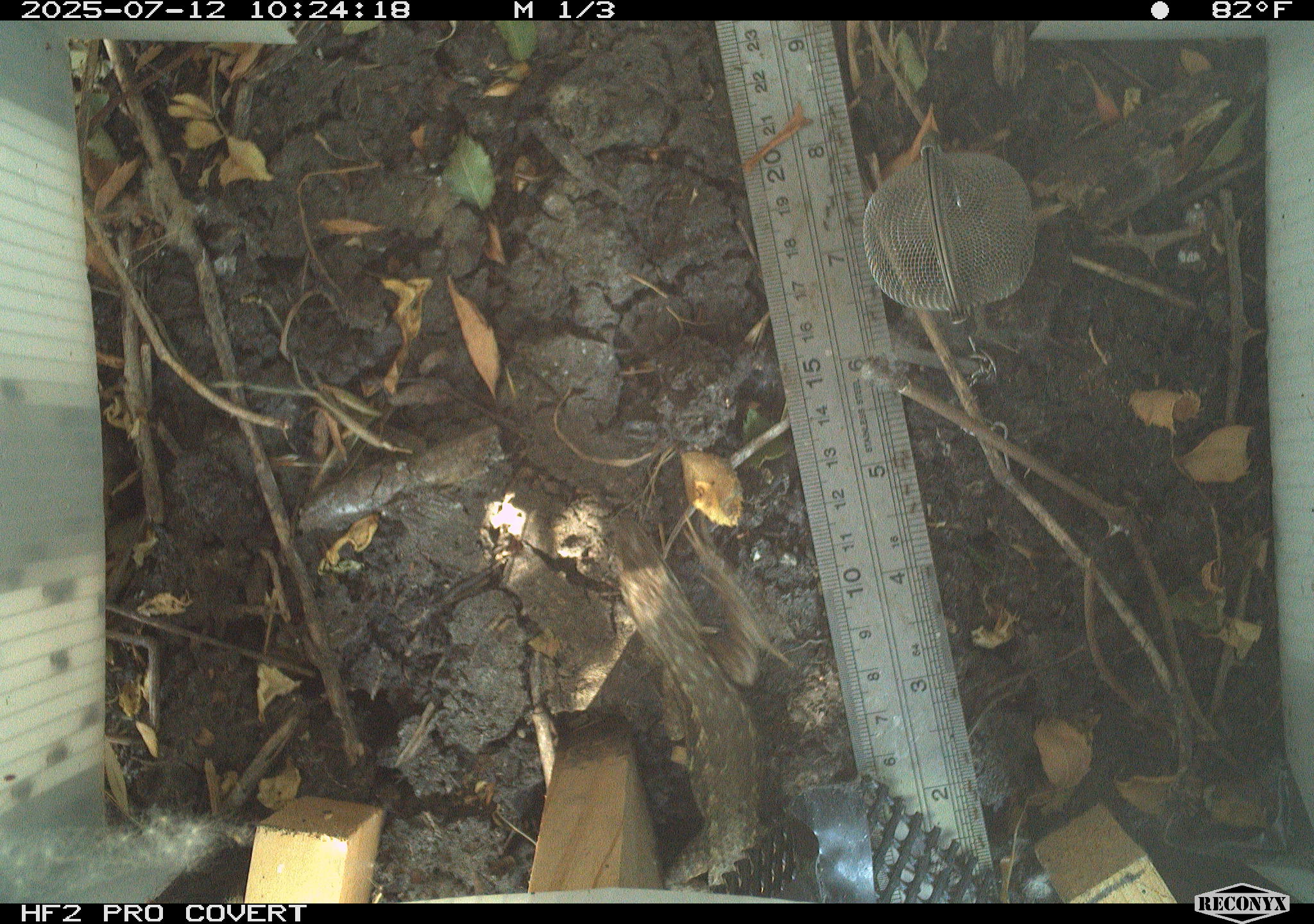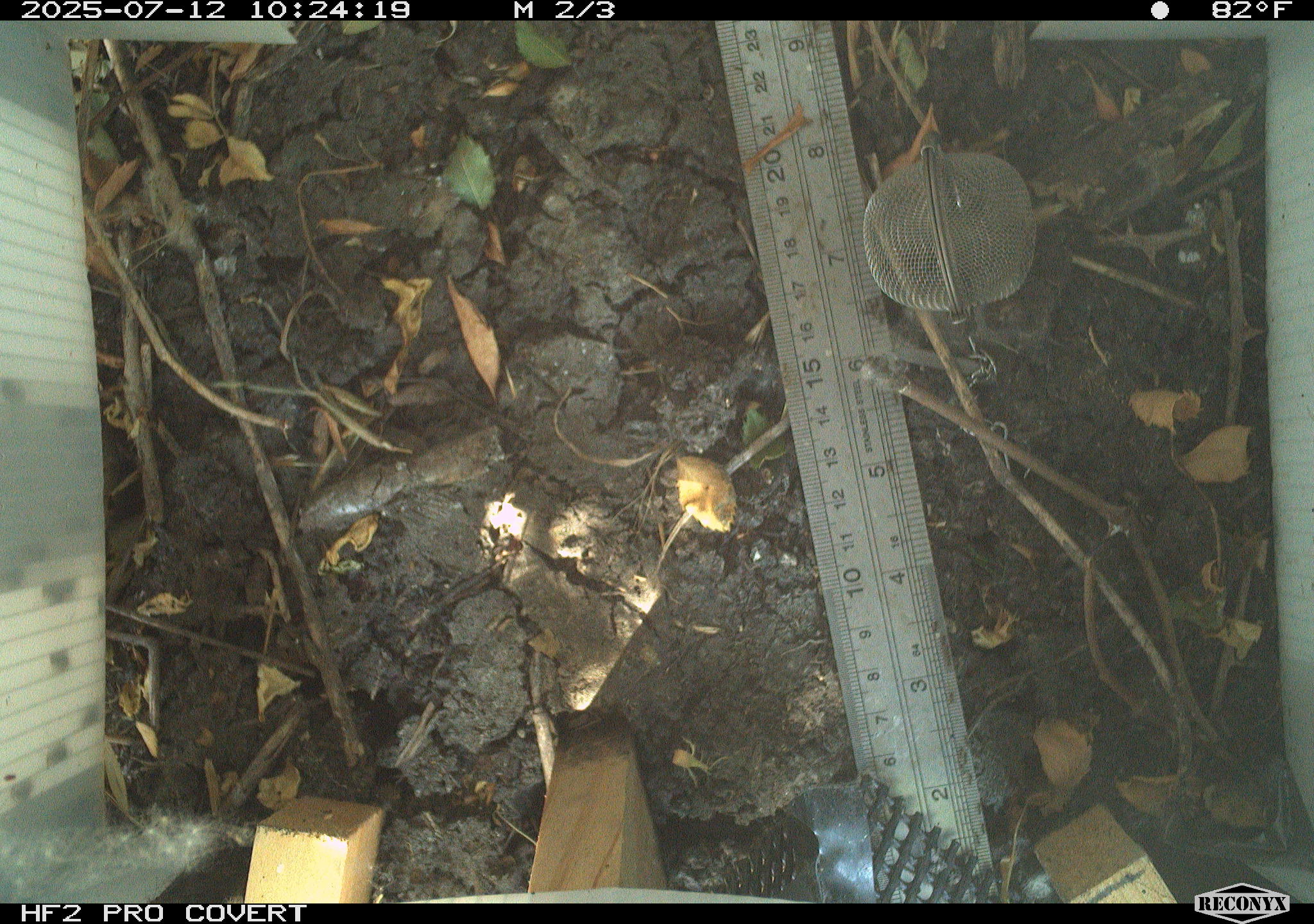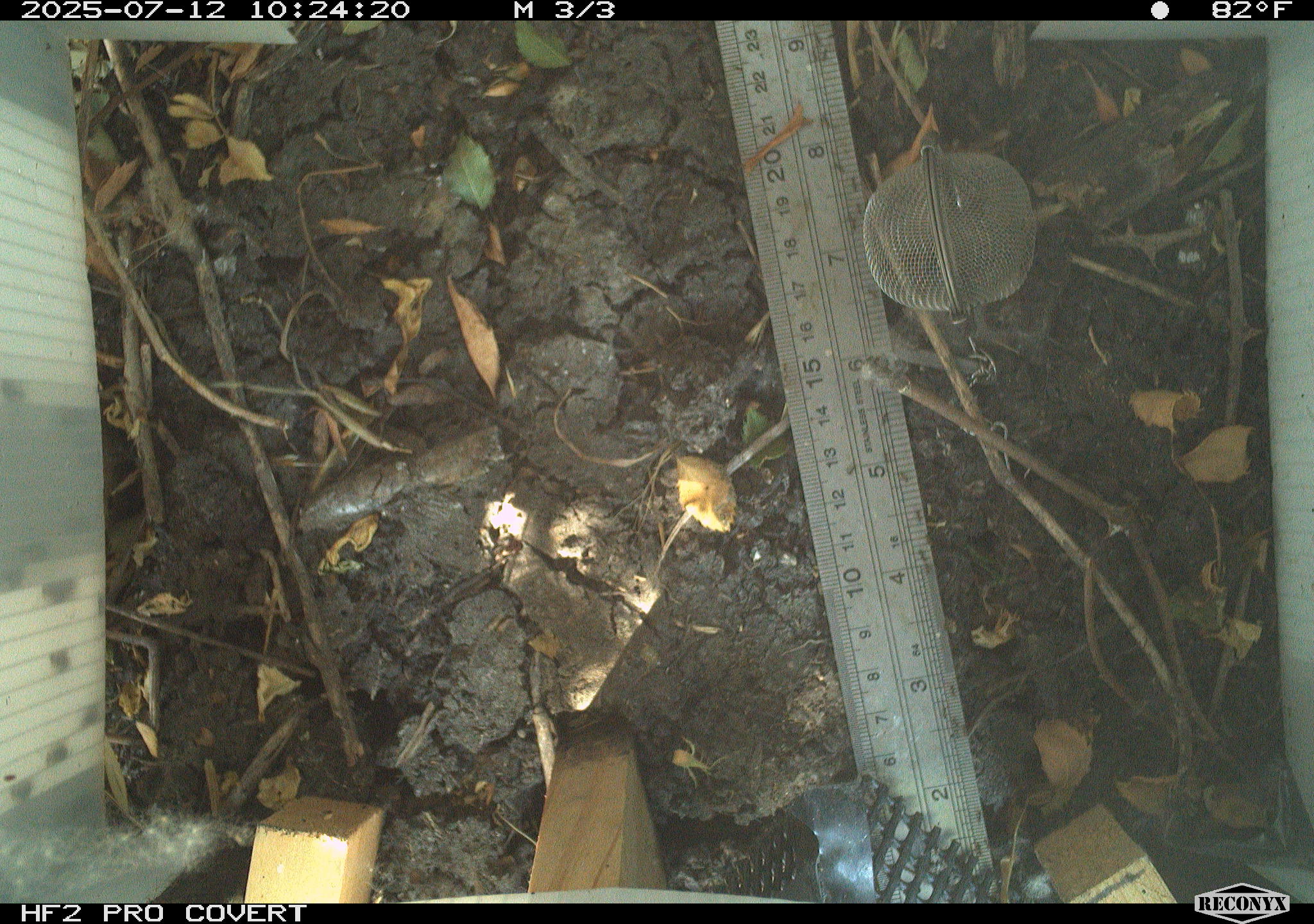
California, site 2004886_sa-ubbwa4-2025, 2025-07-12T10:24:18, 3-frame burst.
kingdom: Animalia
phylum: Chordata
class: Reptilia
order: Squamata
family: Phrynosomatidae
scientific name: Phrynosomatidae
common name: north american spiny lizards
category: sceloporus/uta species